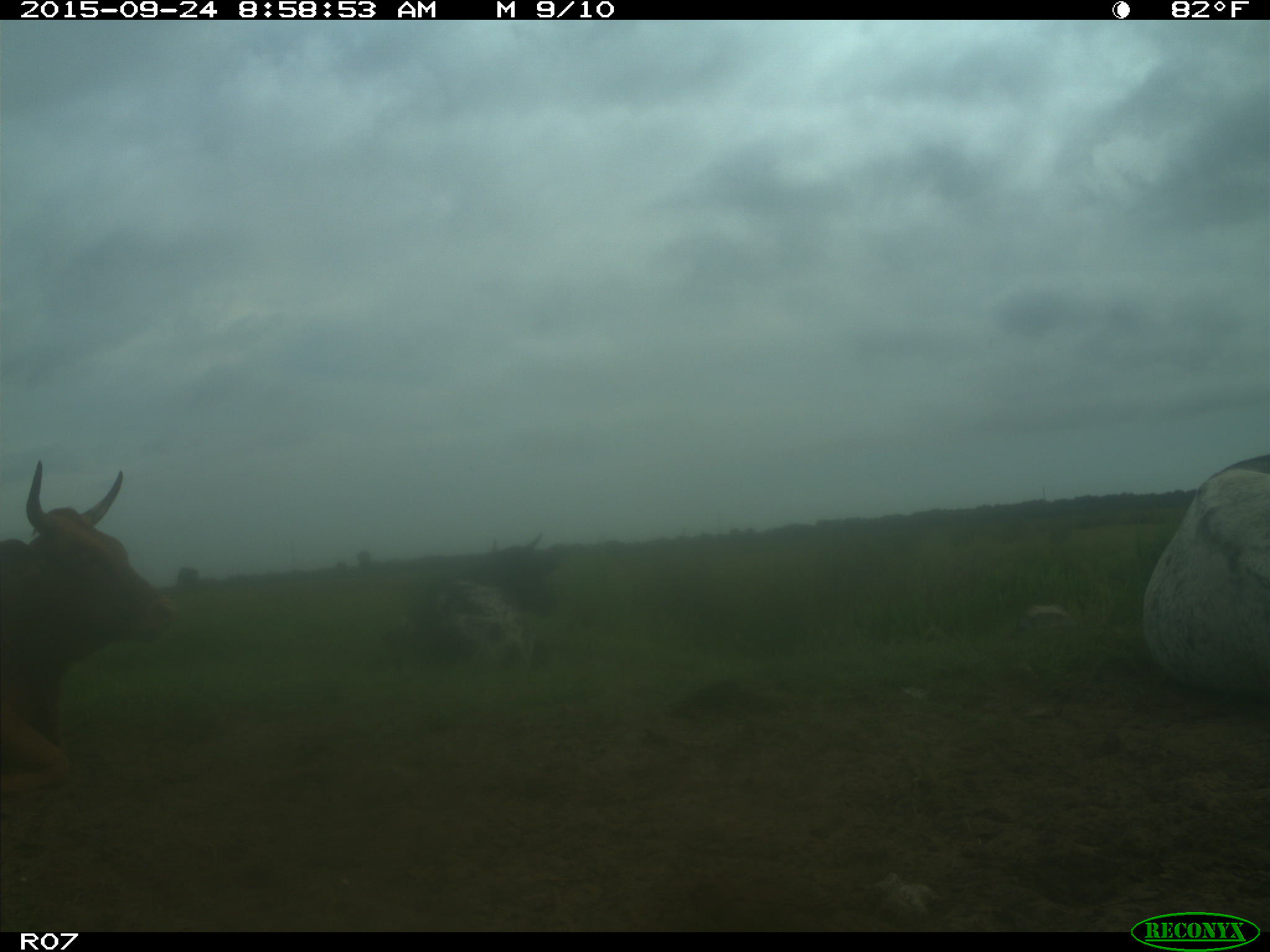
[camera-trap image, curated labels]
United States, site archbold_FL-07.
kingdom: Animalia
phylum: Chordata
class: Mammalia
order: Artiodactyla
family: Bovidae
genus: Bos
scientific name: Bos taurus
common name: domestic cow